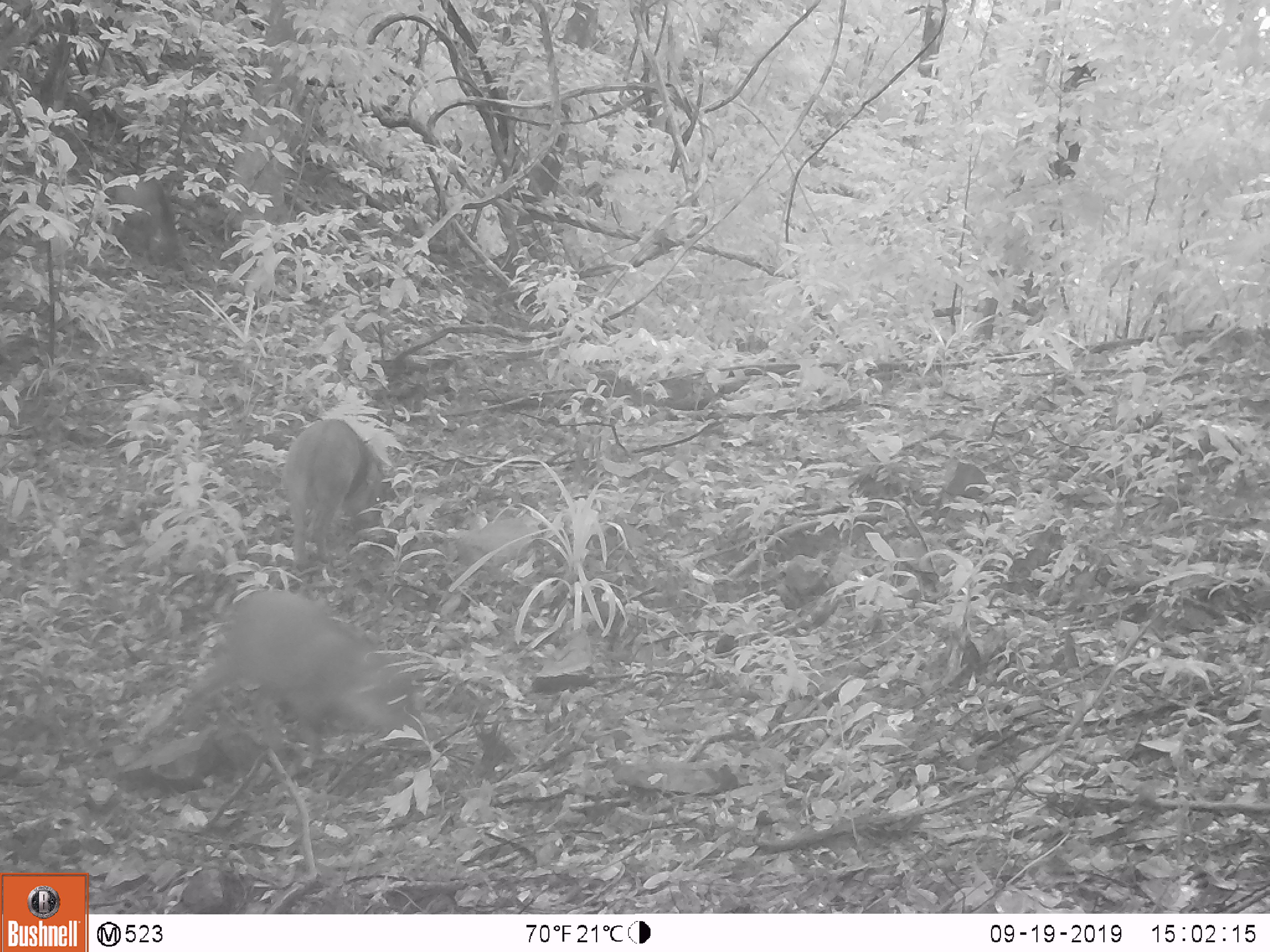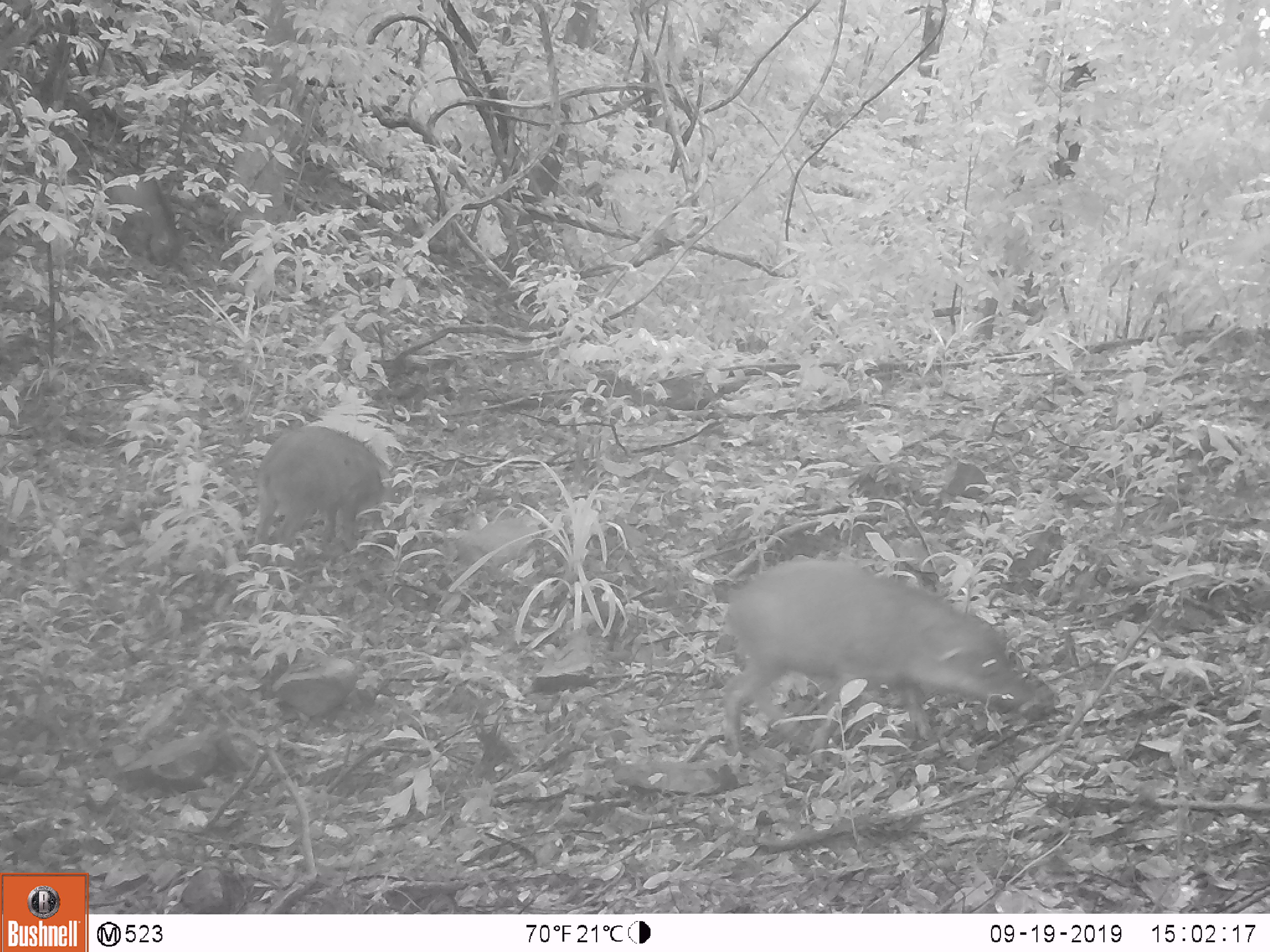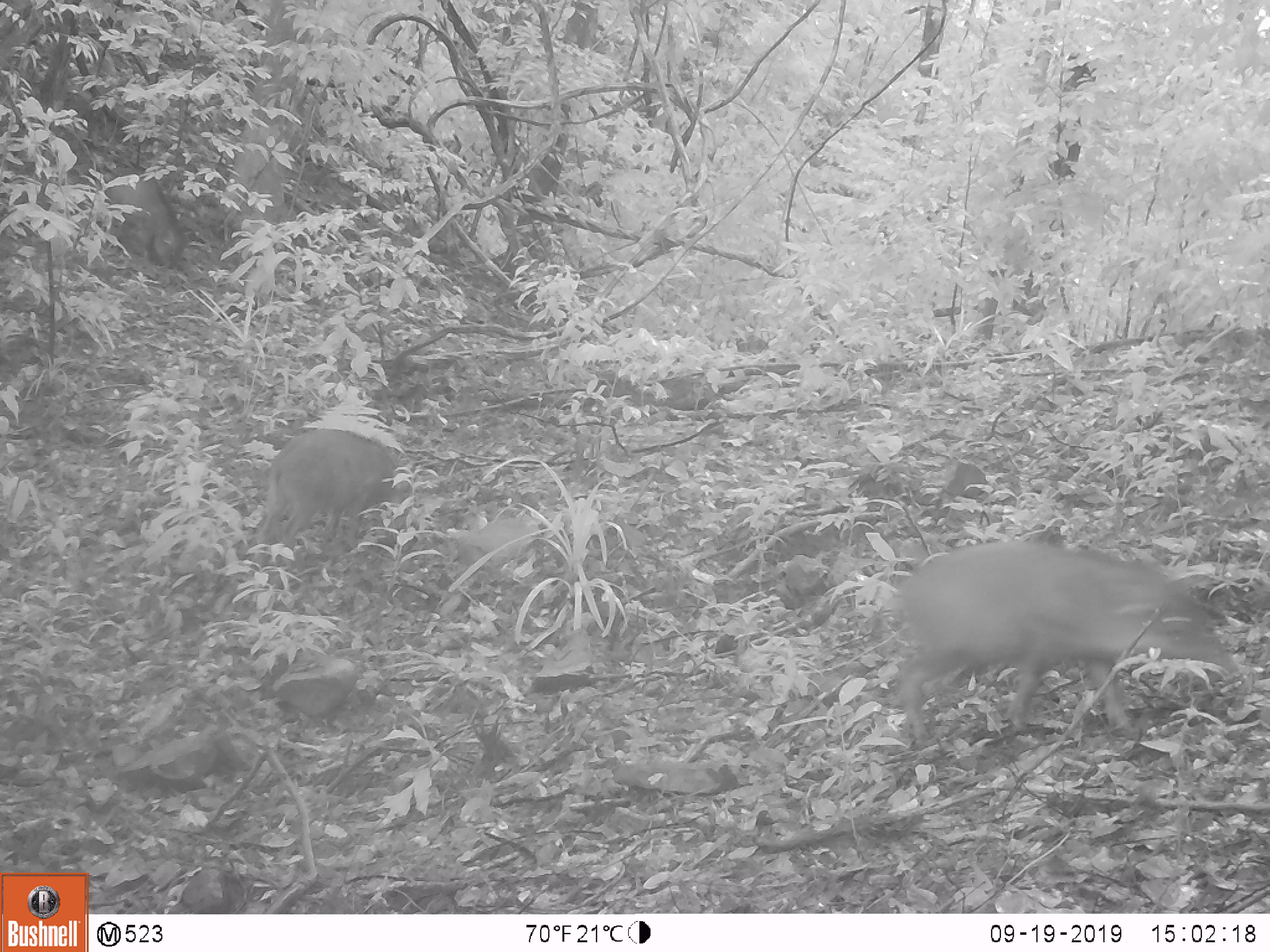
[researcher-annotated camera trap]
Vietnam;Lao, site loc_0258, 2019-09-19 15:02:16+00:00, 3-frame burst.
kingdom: Animalia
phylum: Chordata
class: Mammalia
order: Artiodactyla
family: Suidae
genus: Sus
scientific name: Sus scrofa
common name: eurasian wild pig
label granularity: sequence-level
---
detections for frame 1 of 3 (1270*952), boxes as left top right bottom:
eurasian wild pig: 181 585 411 764; 283 419 387 567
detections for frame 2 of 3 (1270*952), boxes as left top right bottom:
eurasian wild pig: 722 558 1029 767; 250 425 410 550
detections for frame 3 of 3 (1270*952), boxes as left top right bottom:
eurasian wild pig: 897 540 1245 750; 257 428 415 579